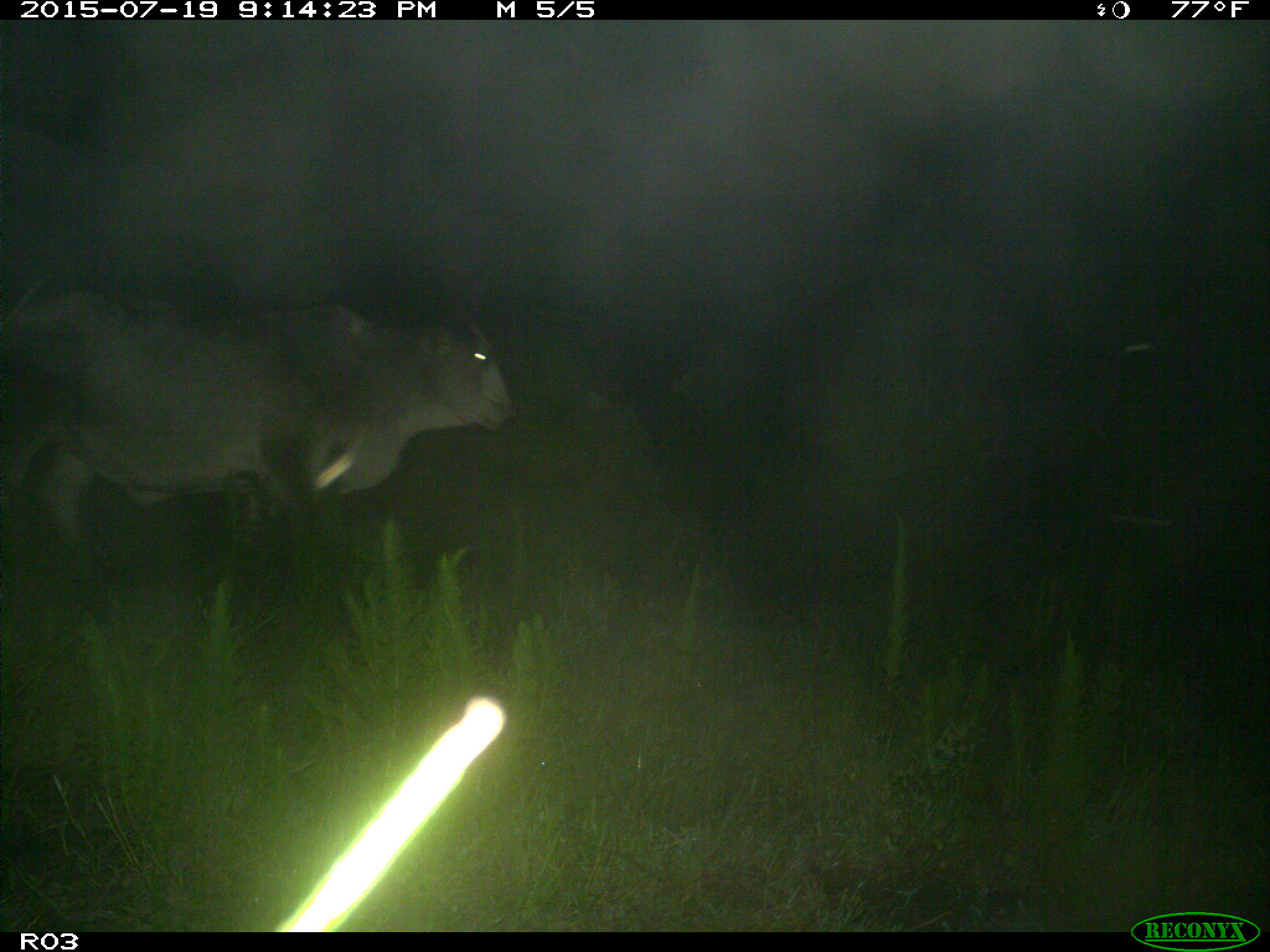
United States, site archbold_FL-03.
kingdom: Animalia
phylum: Chordata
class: Mammalia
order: Artiodactyla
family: Bovidae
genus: Bos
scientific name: Bos taurus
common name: domestic cow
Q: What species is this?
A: Bos taurus (domestic cow).